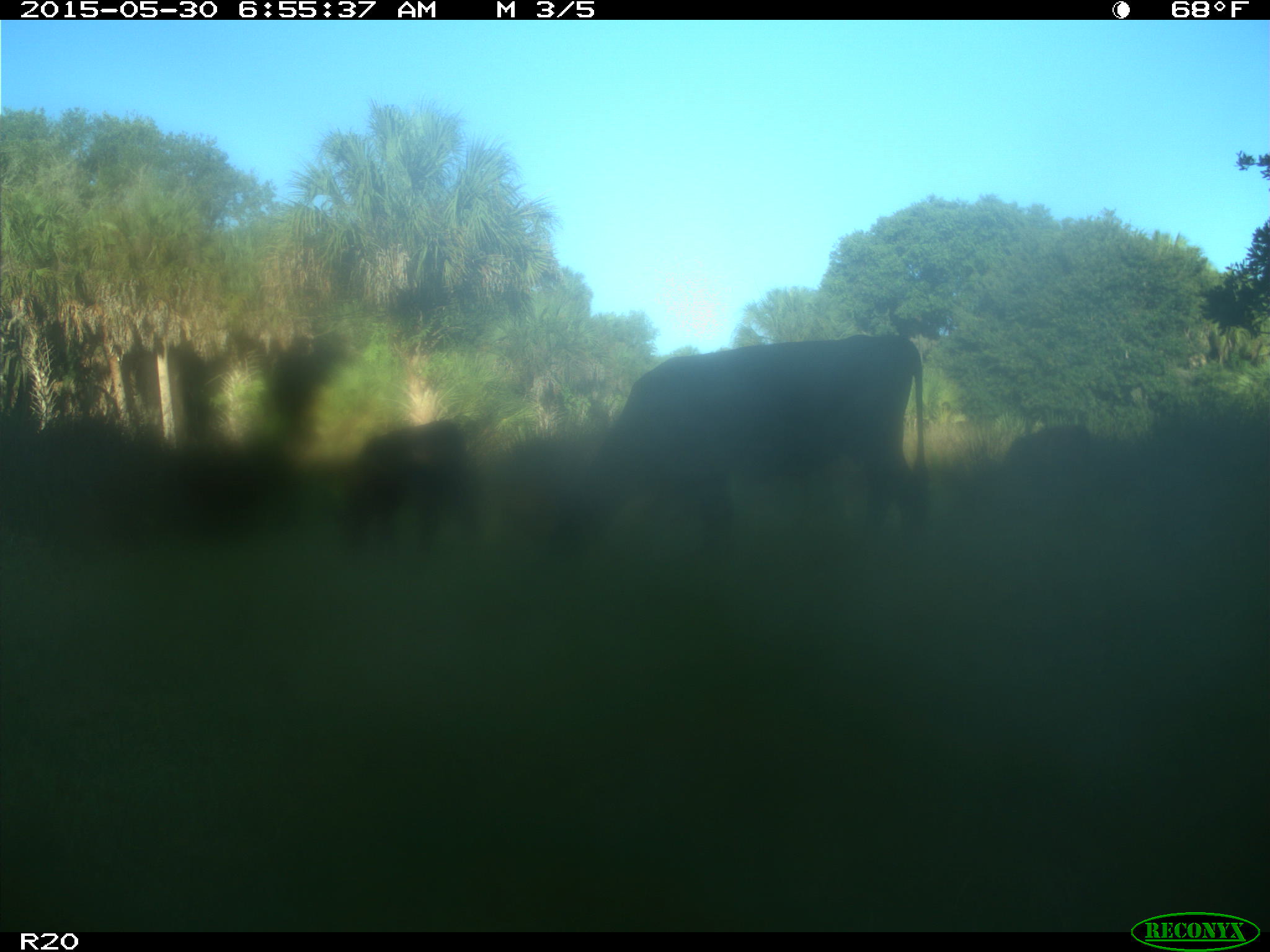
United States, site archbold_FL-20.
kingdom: Animalia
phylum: Chordata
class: Mammalia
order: Artiodactyla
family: Bovidae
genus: Bos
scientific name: Bos taurus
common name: domestic cow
Bos taurus (domestic cow).